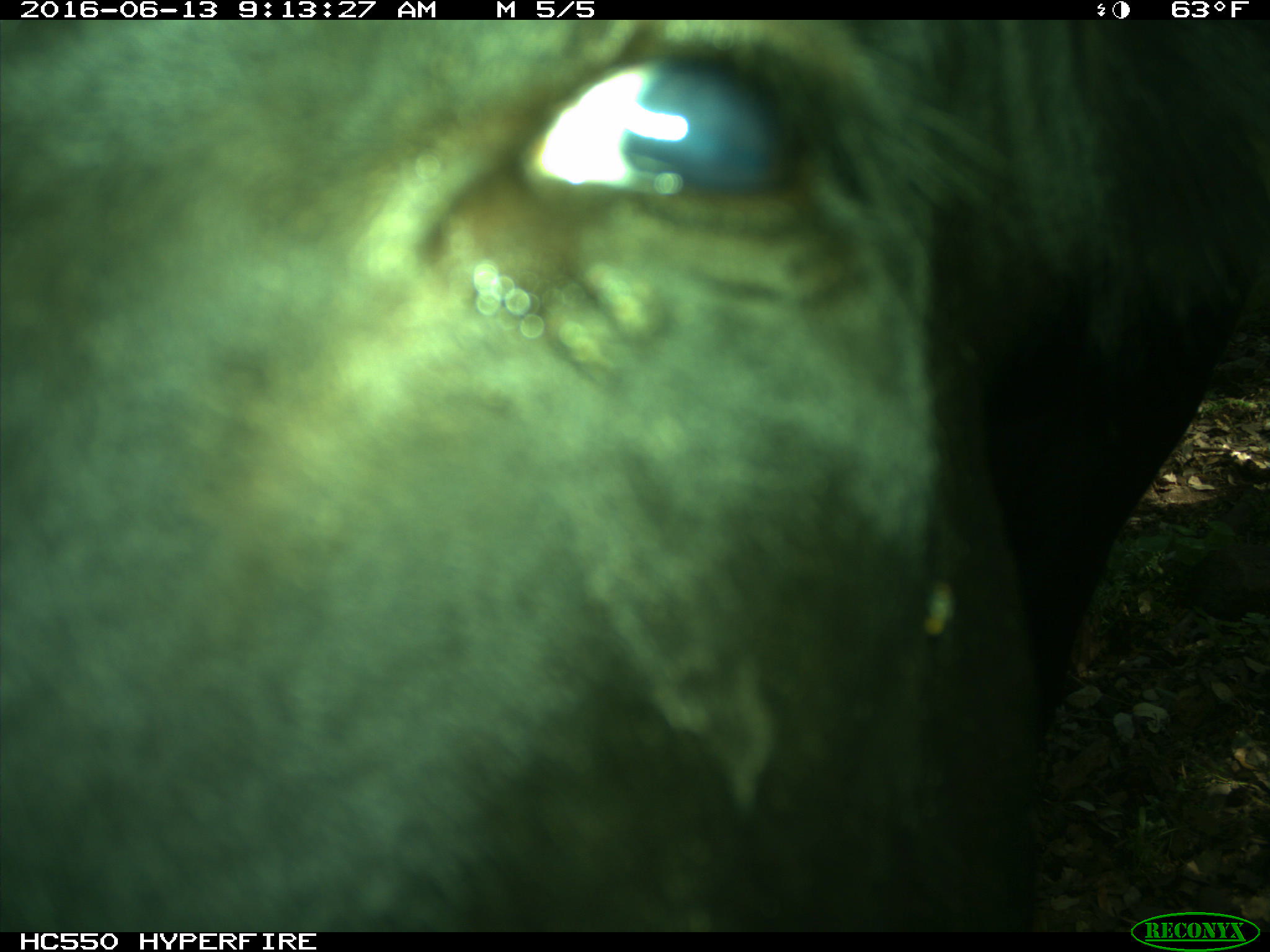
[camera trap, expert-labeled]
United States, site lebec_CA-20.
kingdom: Animalia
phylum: Chordata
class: Mammalia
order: Artiodactyla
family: Bovidae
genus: Bos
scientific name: Bos taurus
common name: domestic cow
Bos taurus (domestic cow).